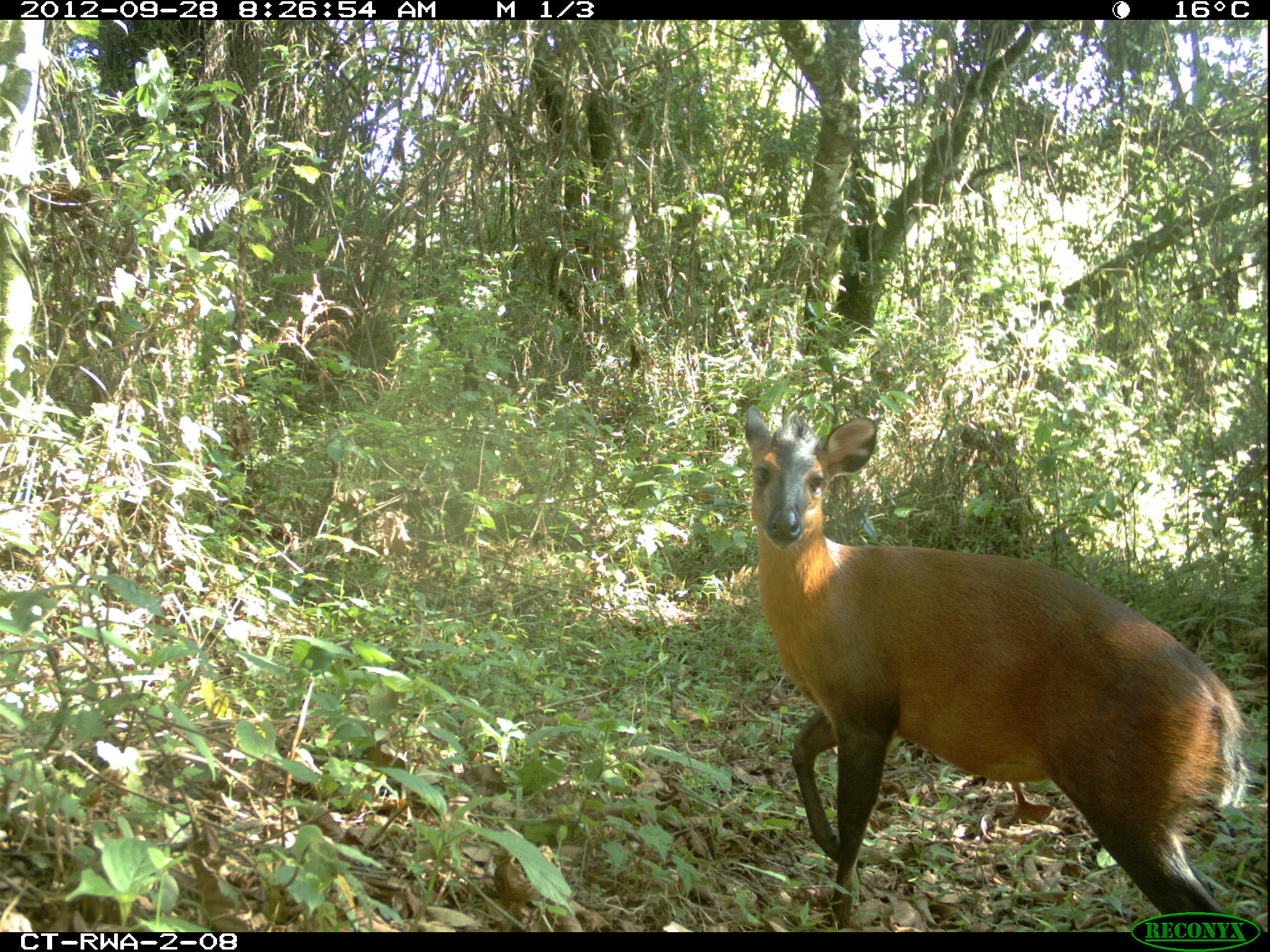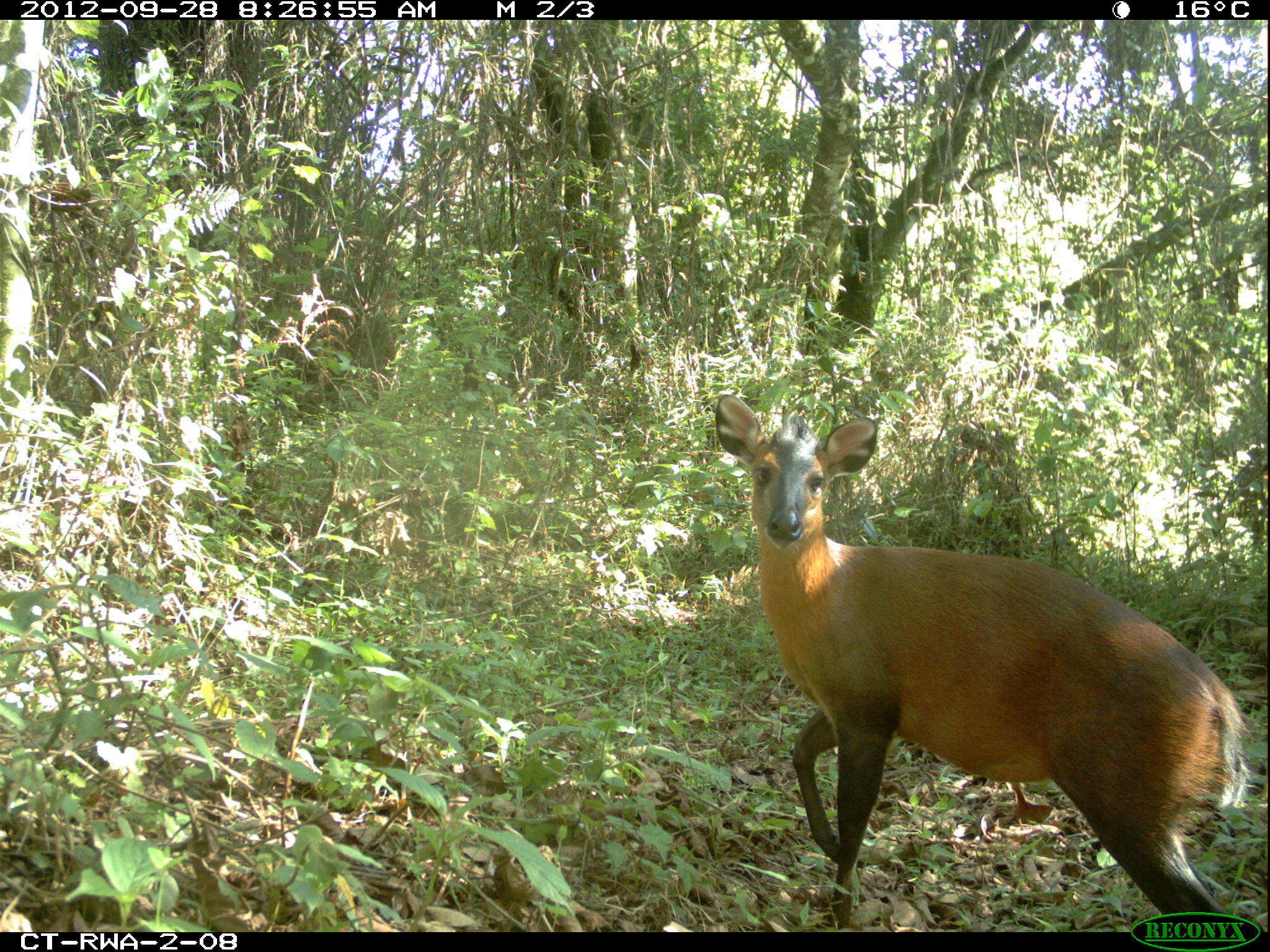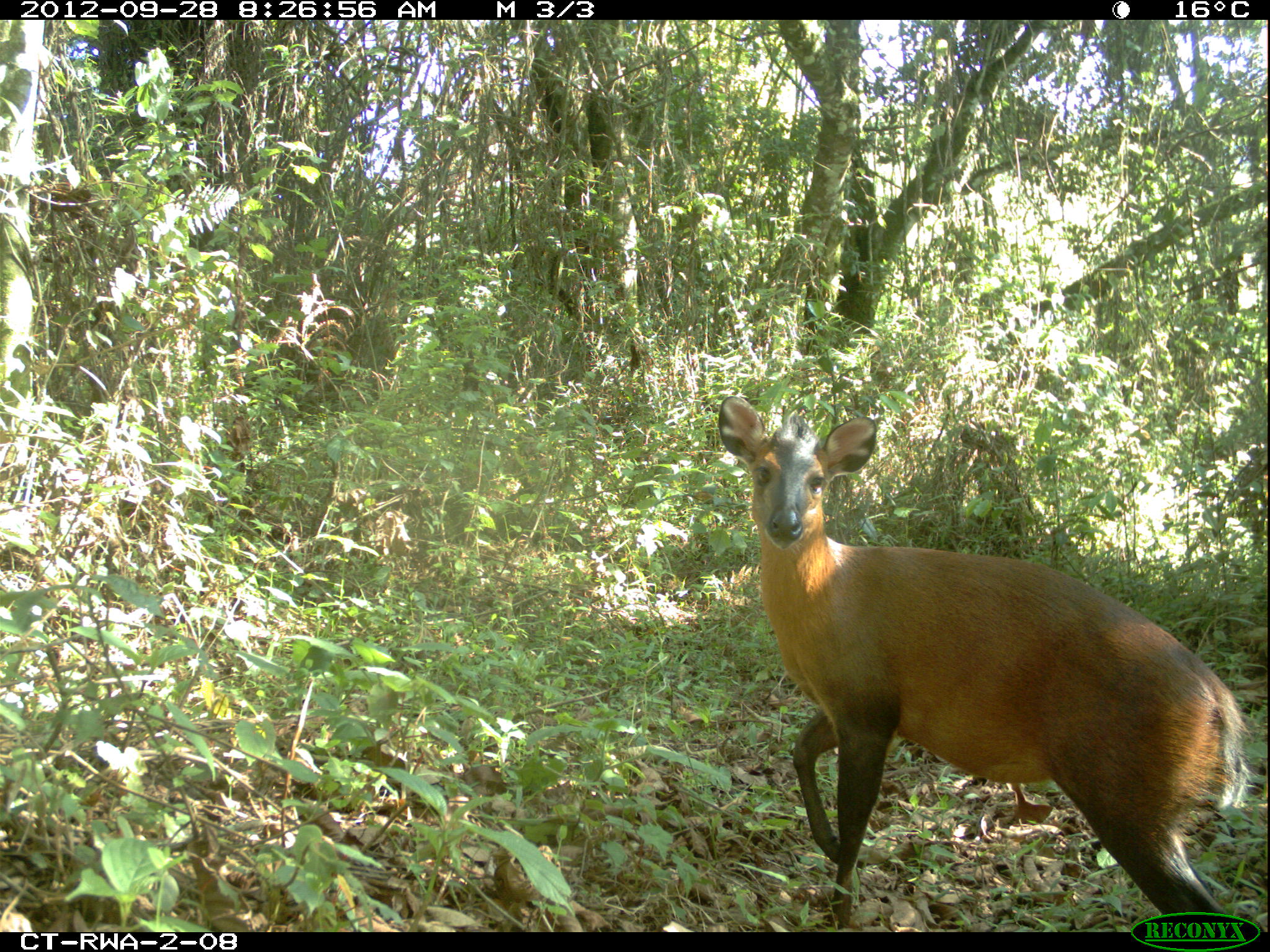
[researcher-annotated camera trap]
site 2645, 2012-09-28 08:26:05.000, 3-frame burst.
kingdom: Animalia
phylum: Chordata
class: Mammalia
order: Artiodactyla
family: Bovidae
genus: Cephalophus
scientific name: Cephalophus nigrifrons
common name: black-fronted duiker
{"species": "Cephalophus nigrifrons (black-fronted duiker)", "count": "2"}